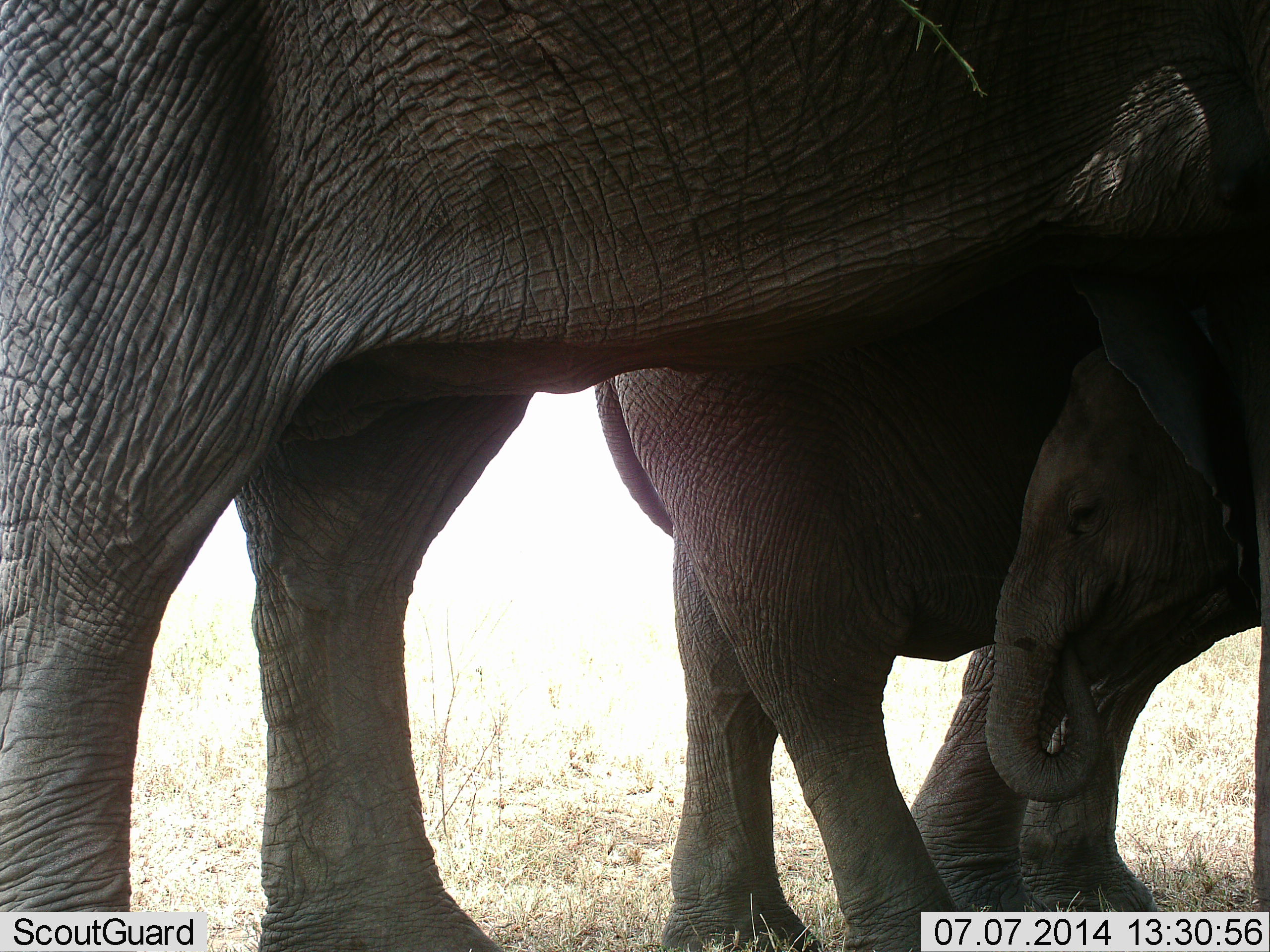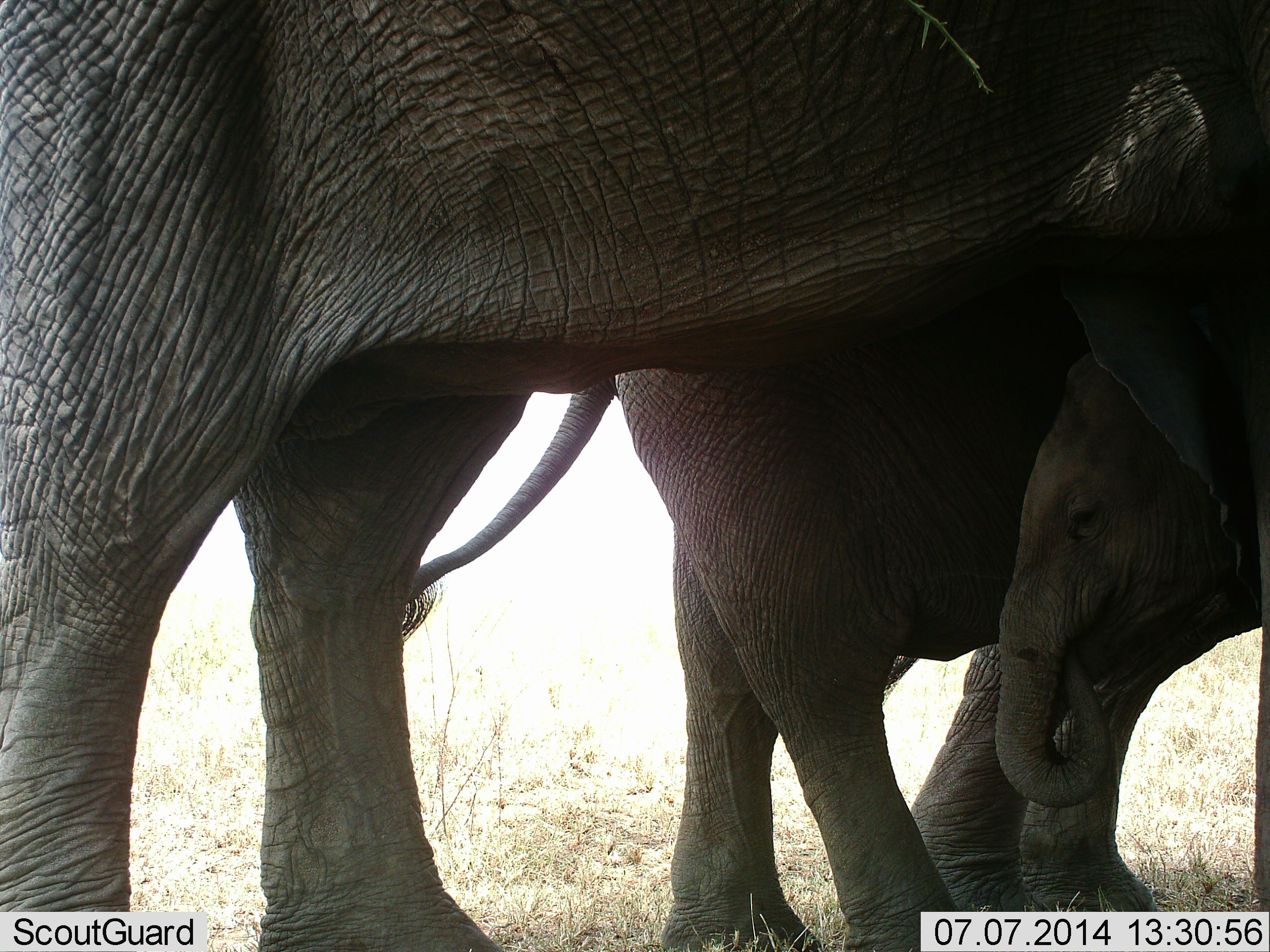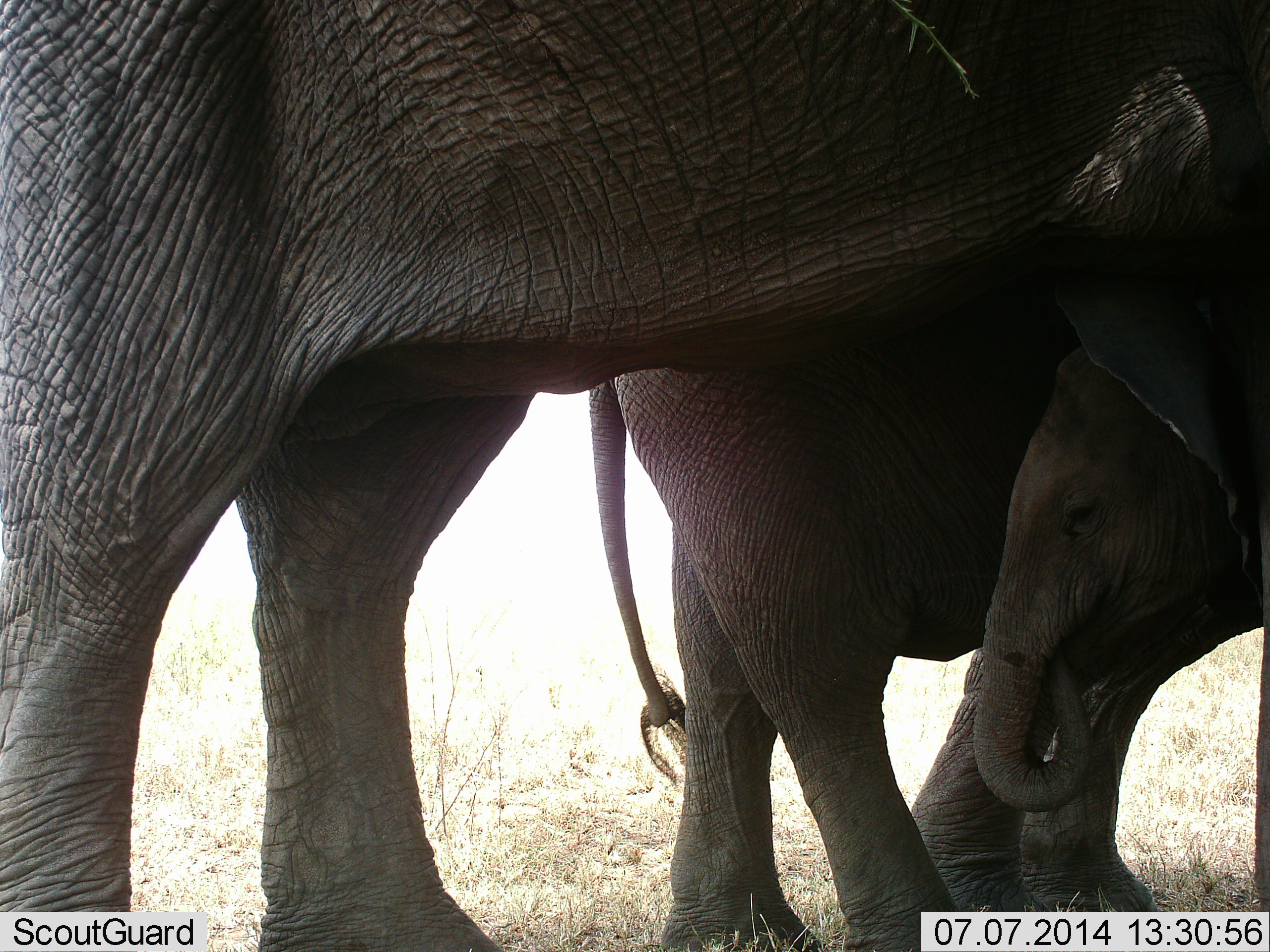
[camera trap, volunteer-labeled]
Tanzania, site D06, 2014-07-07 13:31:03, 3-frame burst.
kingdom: Animalia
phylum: Chordata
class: Mammalia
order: Proboscidea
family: Elephantidae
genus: Loxodonta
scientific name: Loxodonta africana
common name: african bush elephant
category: elephant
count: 3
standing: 80%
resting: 0%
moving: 20%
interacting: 10%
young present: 100%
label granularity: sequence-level